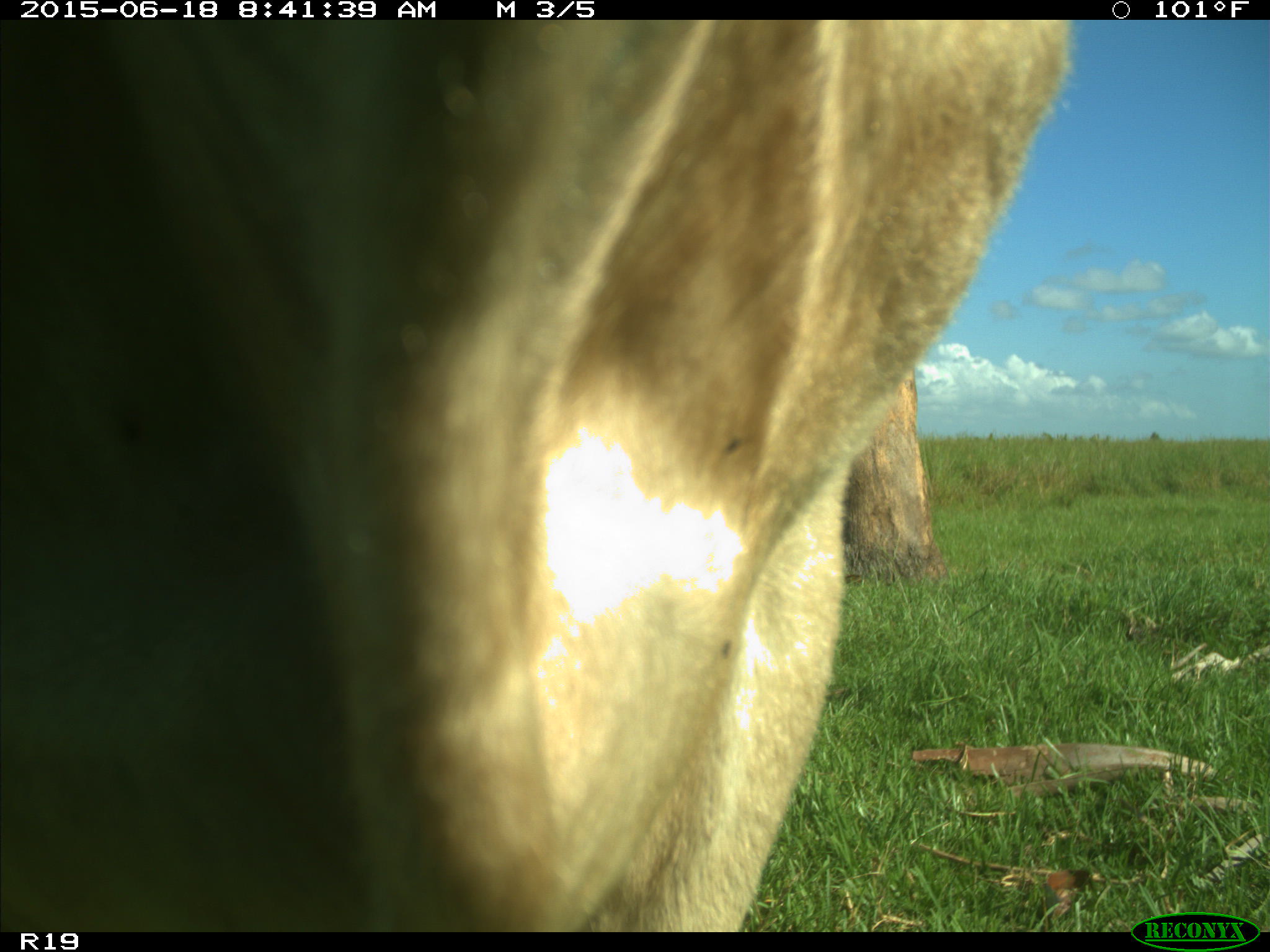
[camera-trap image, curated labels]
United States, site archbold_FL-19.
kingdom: Animalia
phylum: Chordata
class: Mammalia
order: Artiodactyla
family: Bovidae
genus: Bos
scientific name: Bos taurus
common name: domestic cow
Bos taurus (domestic cow).